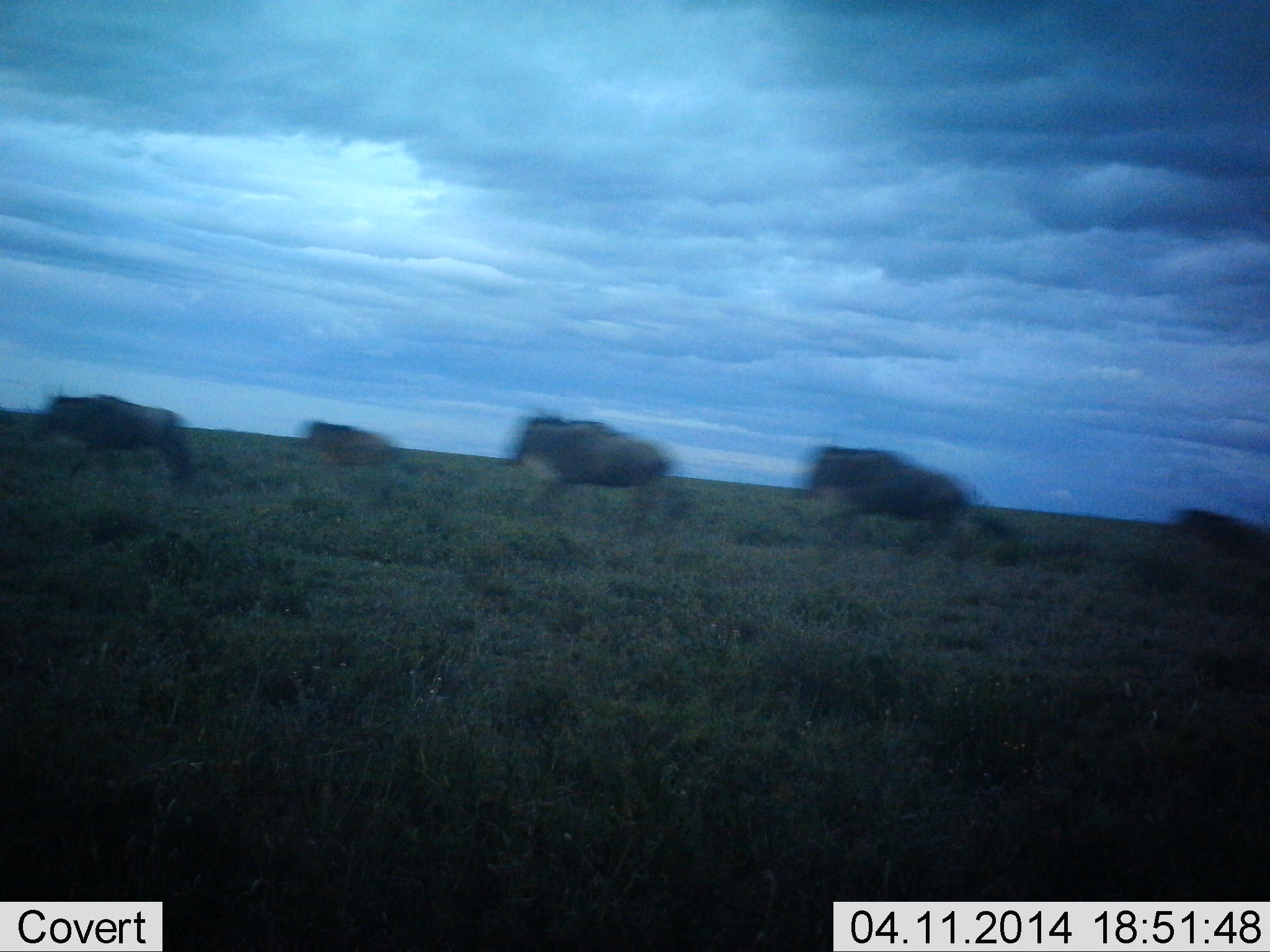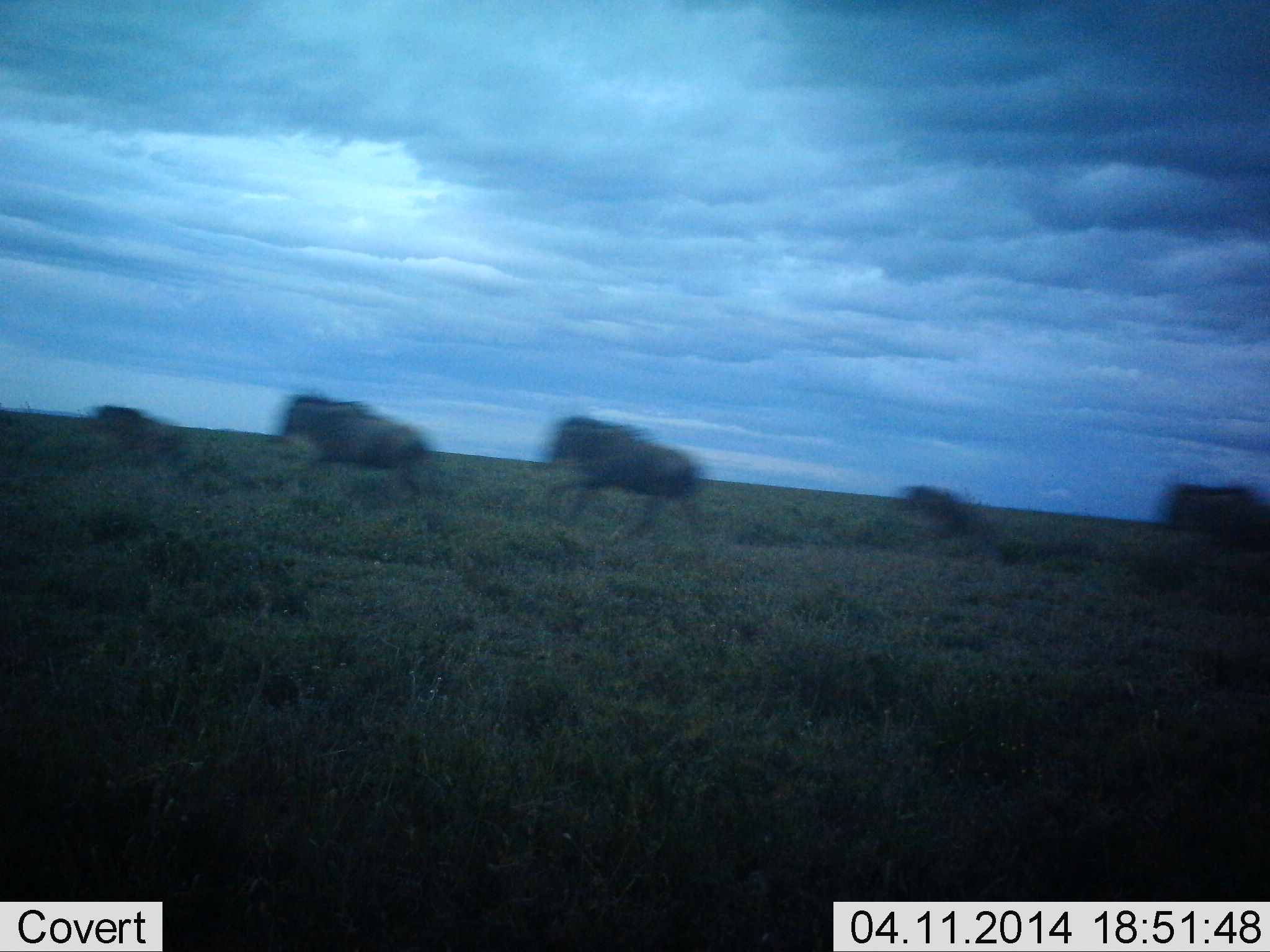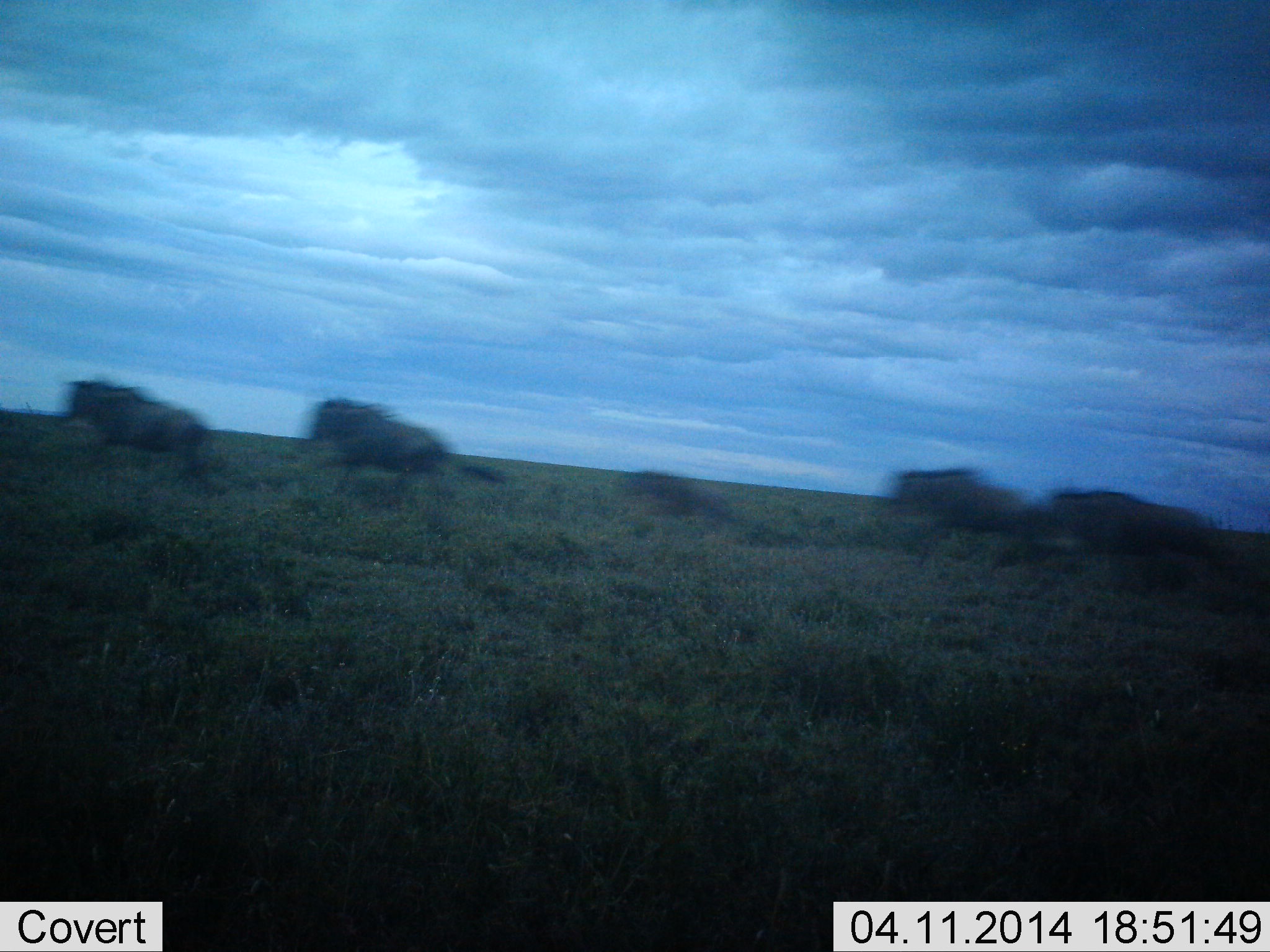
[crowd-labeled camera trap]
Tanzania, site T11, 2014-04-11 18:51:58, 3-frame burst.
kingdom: Animalia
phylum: Chordata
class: Mammalia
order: Artiodactyla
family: Bovidae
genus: Connochaetes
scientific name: Connochaetes taurinus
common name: blue wildebeest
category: wildebeest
Wildebeest (blue wildebeest) (Connochaetes taurinus), count 6. Behavior (volunteer vote fractions): standing 0%, resting 0%, moving 100%, interacting 0%. Young present (vote fraction): 18%. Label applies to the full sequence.